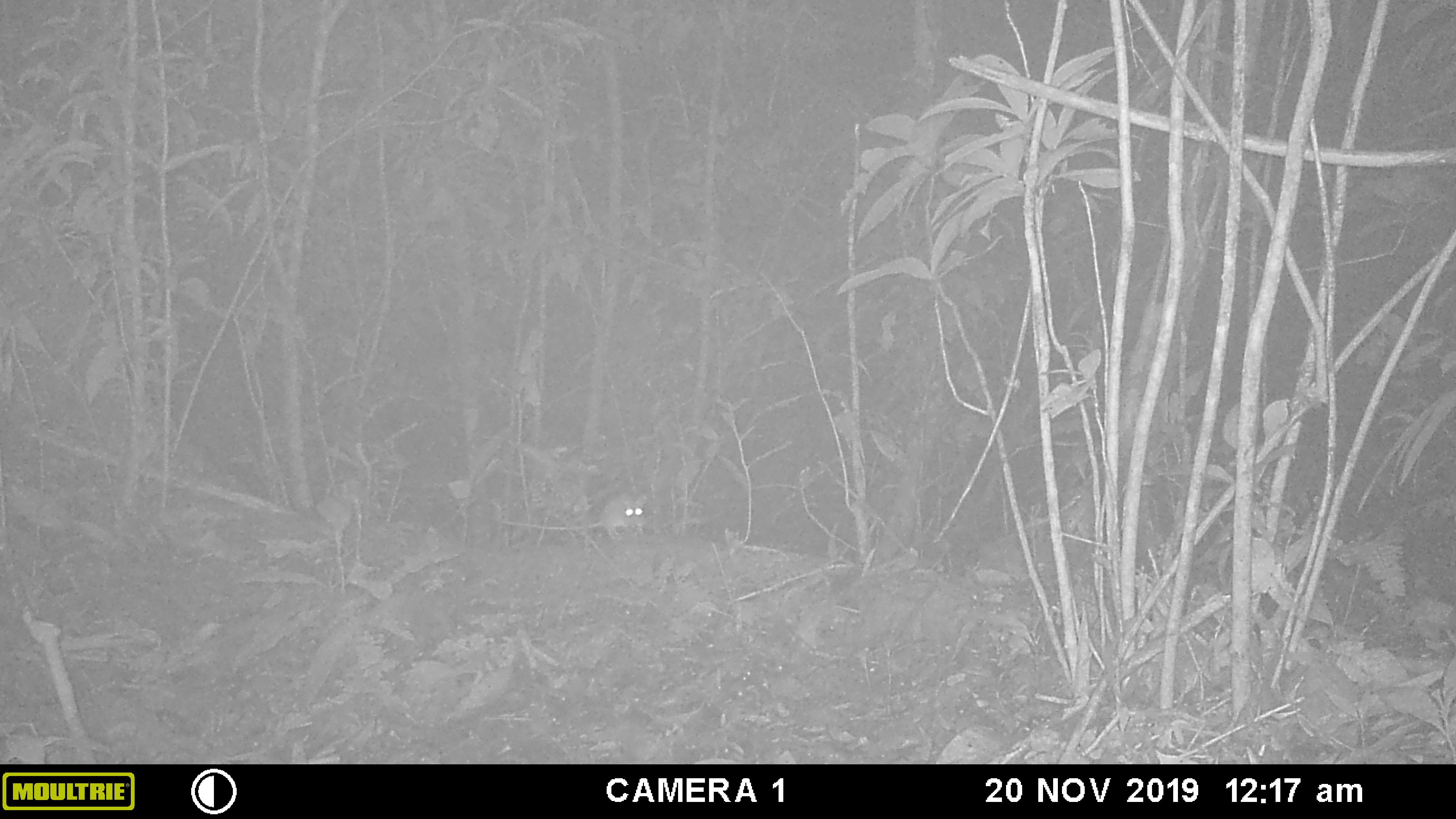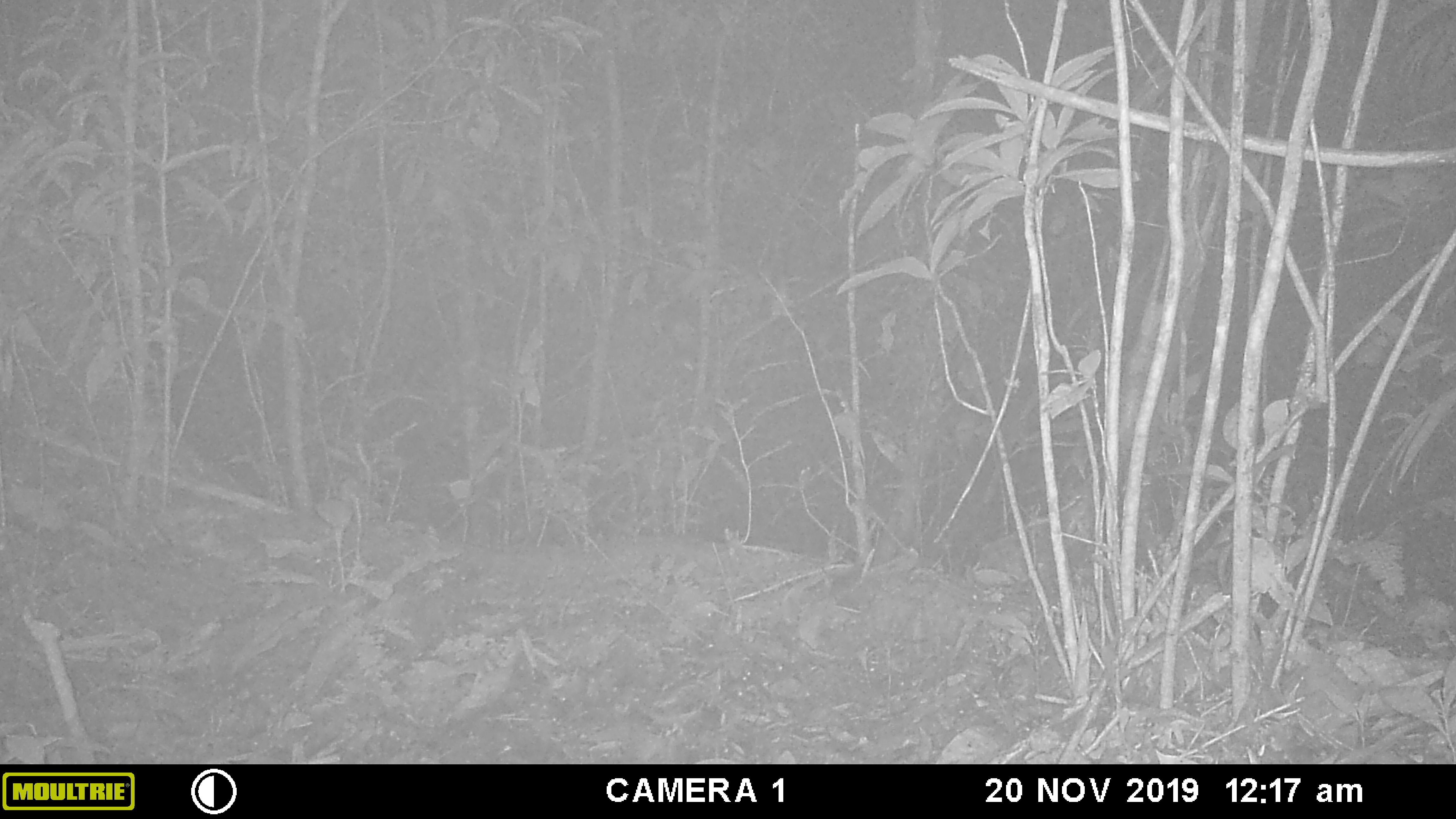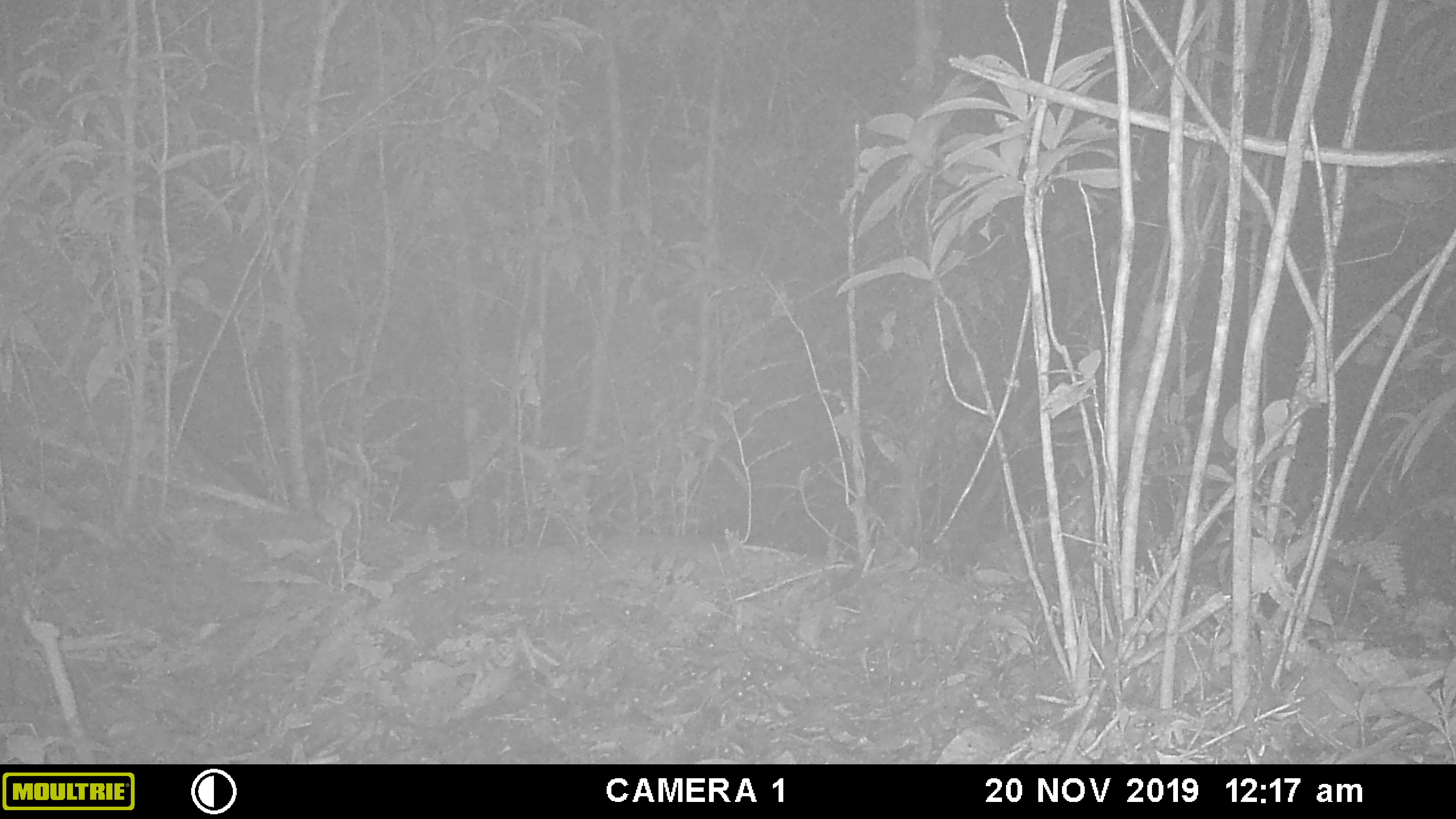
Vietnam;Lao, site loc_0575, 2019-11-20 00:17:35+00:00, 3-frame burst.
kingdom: Animalia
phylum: Chordata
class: Mammalia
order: Rodentia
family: Muridae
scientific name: Muridae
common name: old-world mice and rats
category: unidentified murid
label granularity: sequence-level